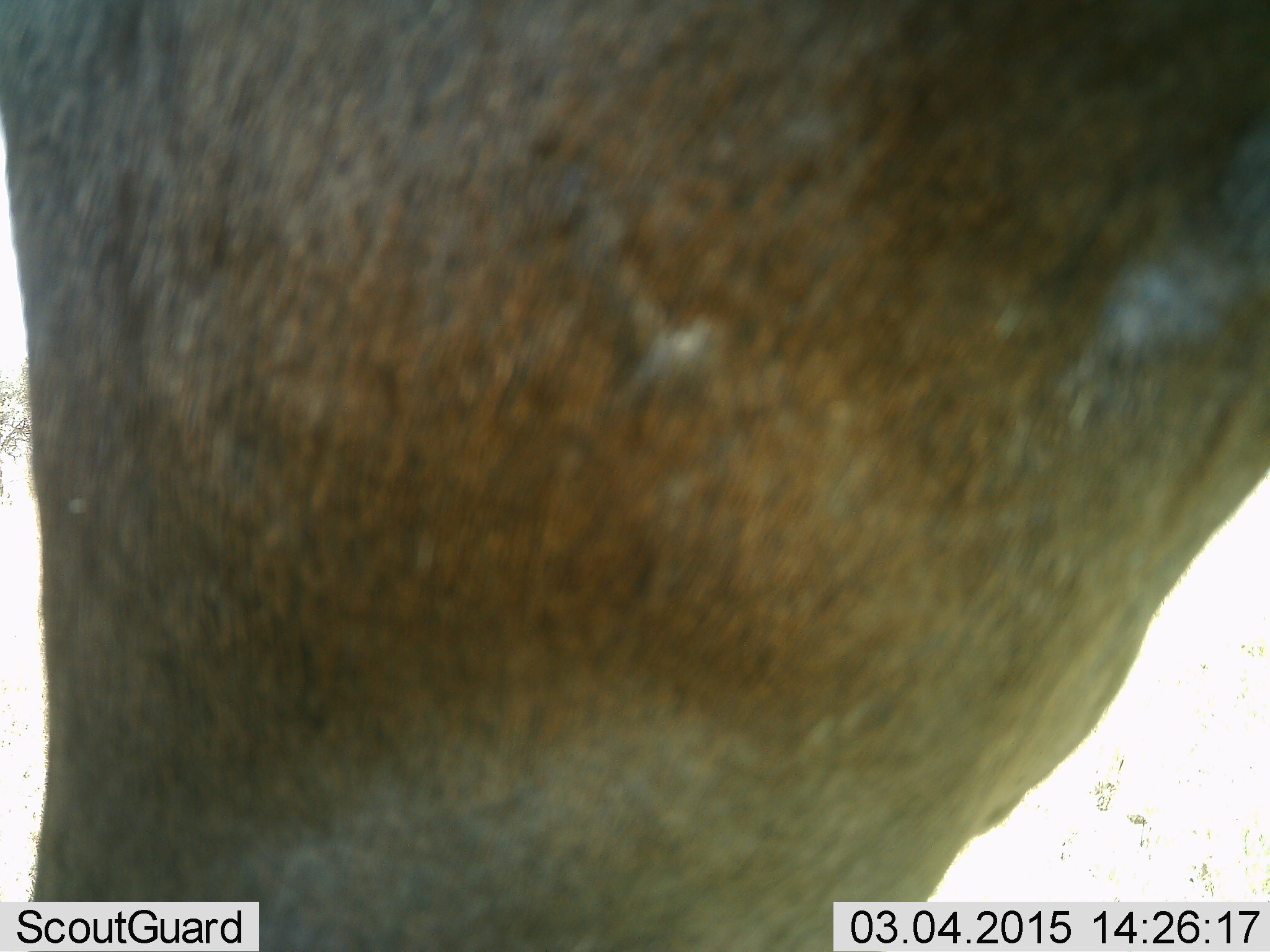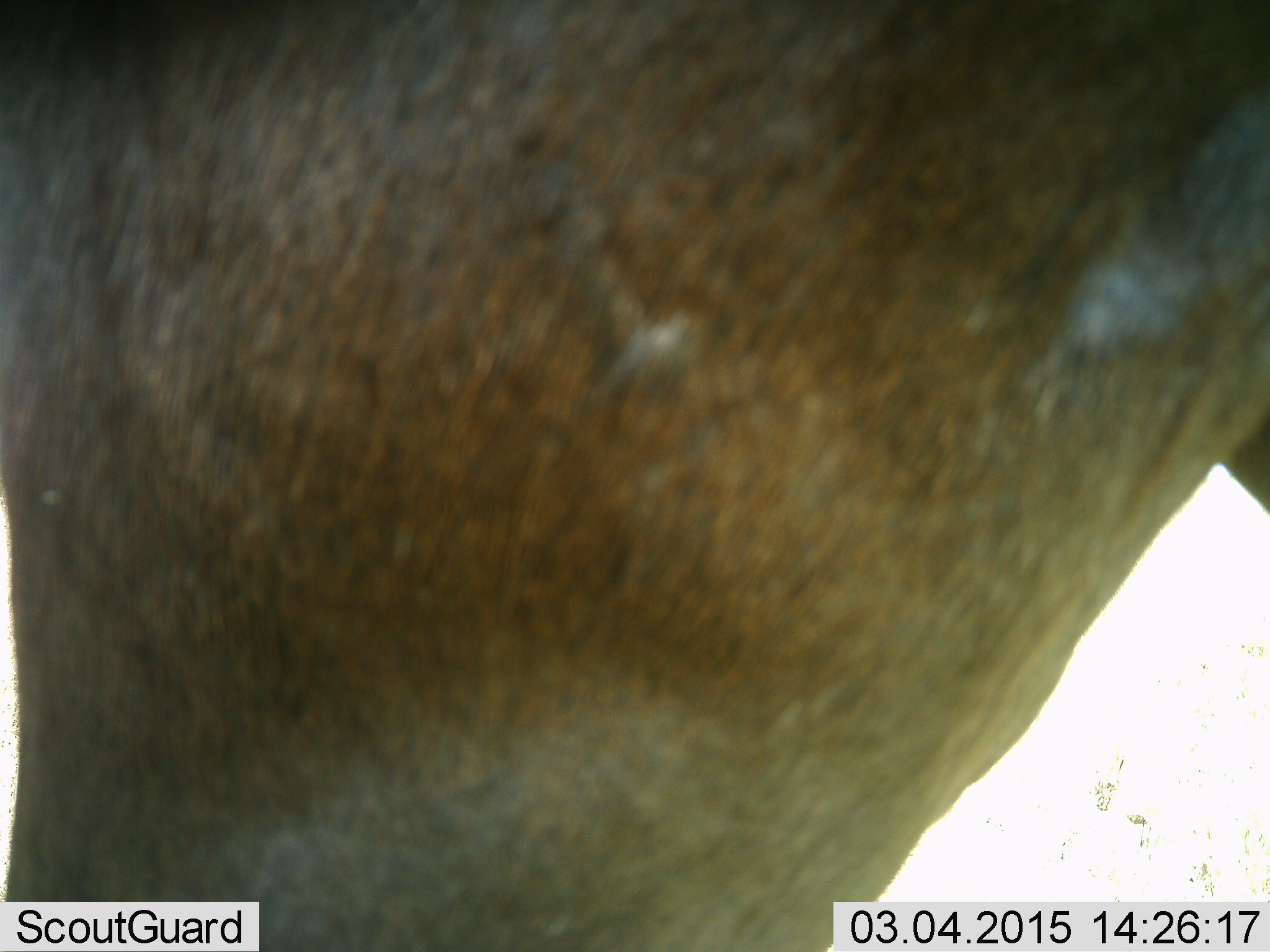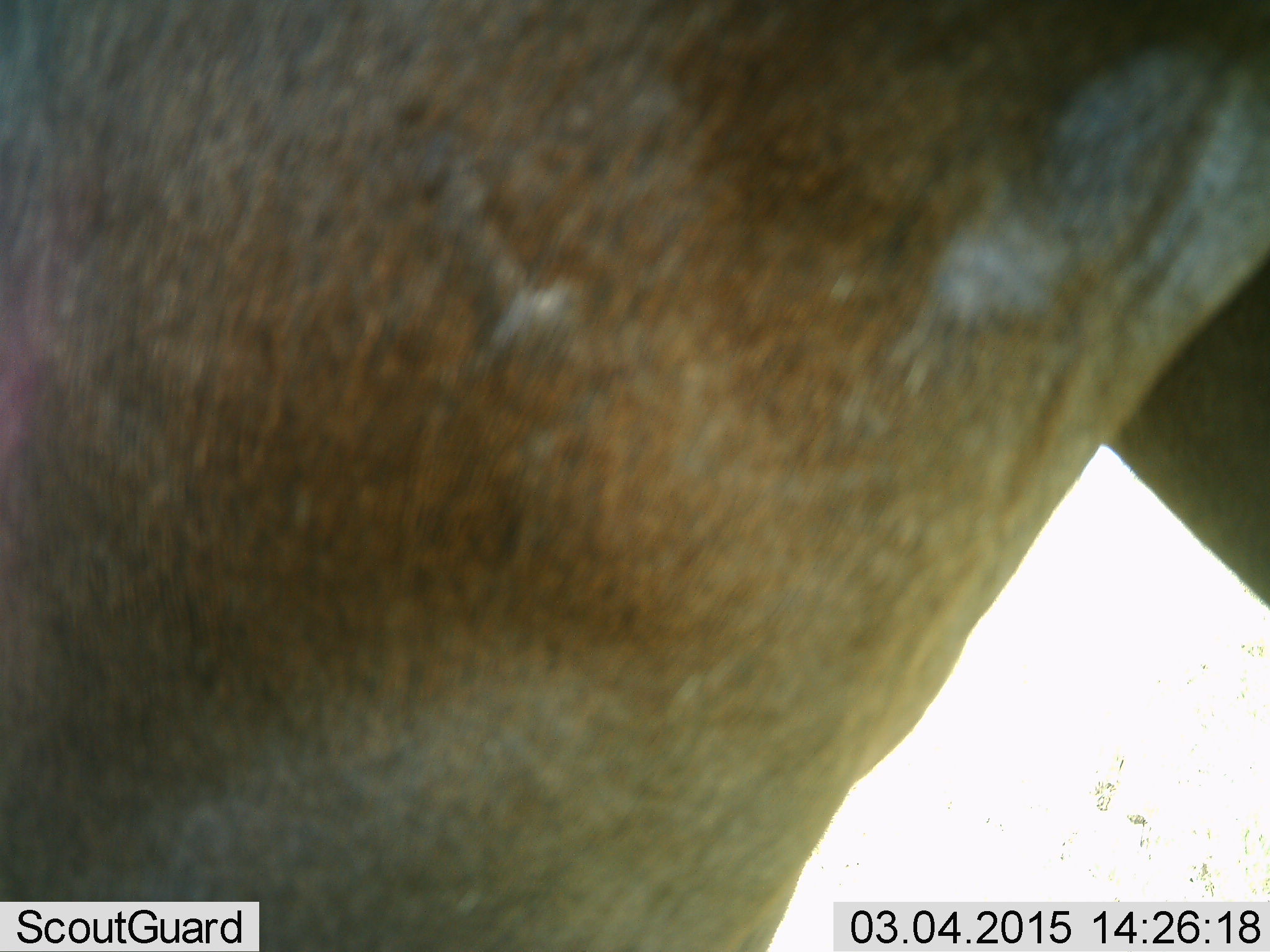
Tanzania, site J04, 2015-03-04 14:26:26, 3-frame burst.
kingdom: Animalia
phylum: Chordata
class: Mammalia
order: Artiodactyla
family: Bovidae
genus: Connochaetes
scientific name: Connochaetes taurinus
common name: blue wildebeest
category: wildebeest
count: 1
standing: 90%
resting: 0%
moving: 10%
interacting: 0%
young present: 0%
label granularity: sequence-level